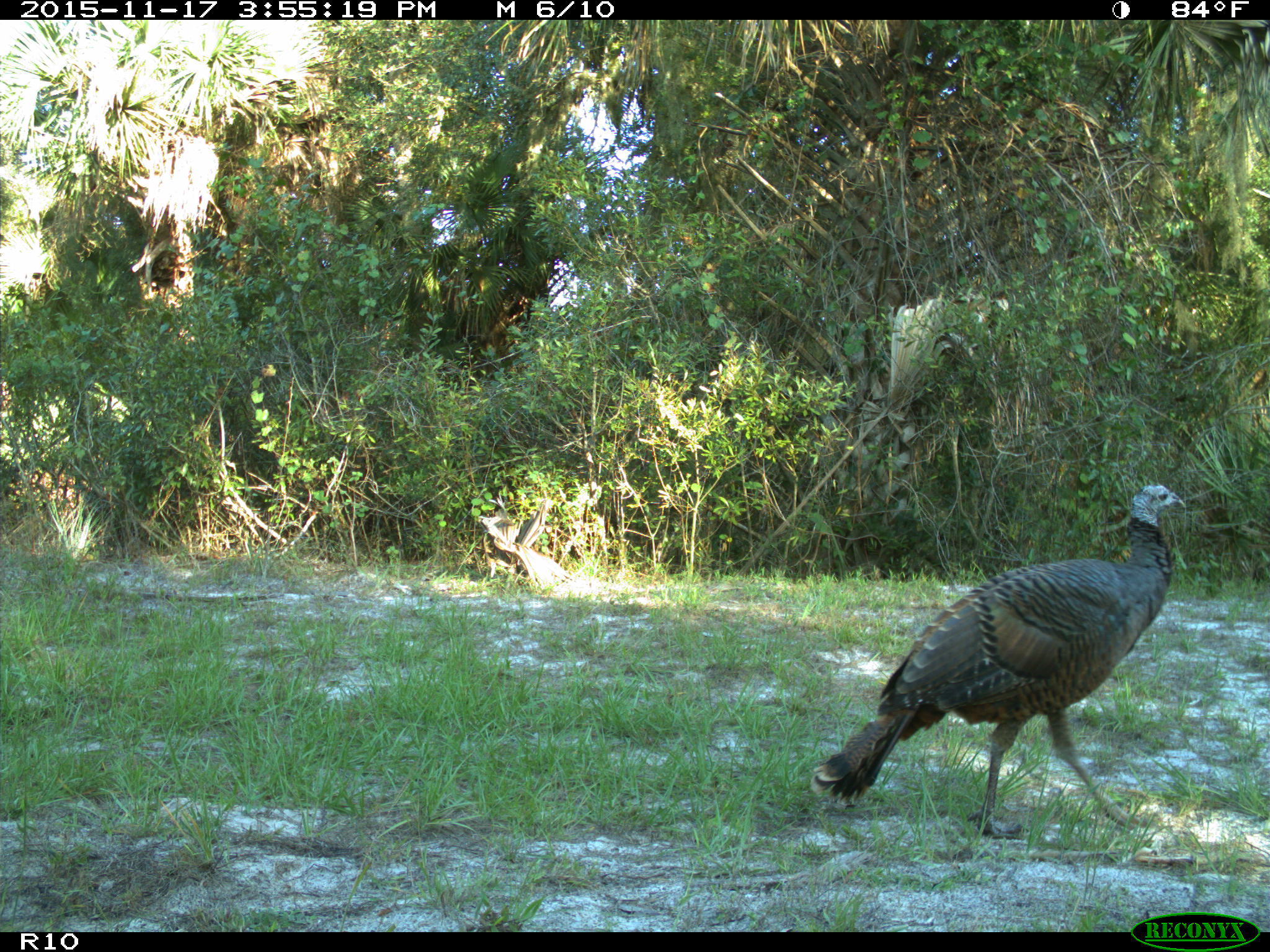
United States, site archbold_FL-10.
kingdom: Animalia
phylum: Chordata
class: Aves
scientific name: Aves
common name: birds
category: unidentified bird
Unidentified bird (birds) (Aves).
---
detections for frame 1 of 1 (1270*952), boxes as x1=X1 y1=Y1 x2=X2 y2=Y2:
animal: x1=806 y1=480 x2=1193 y2=842